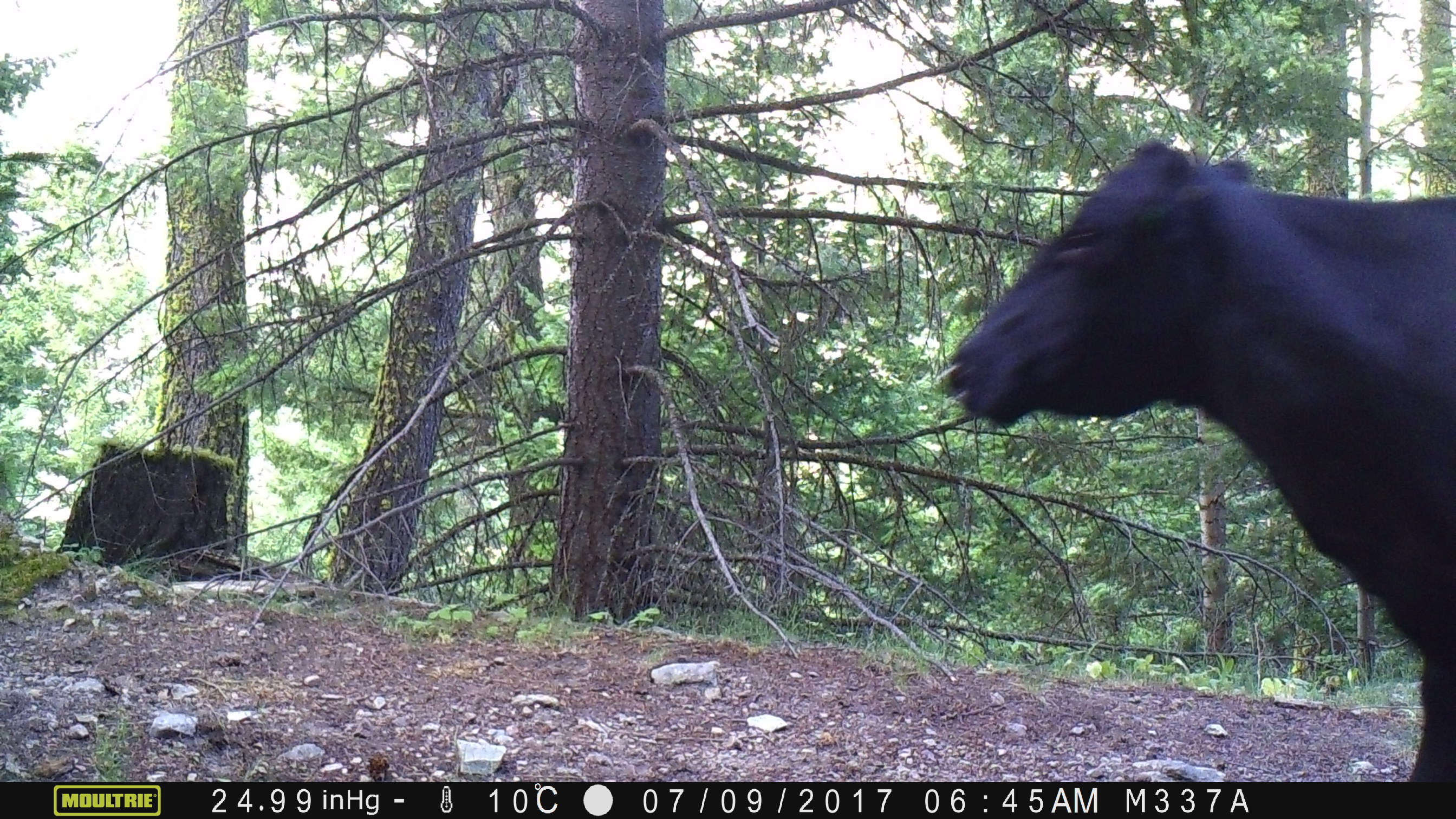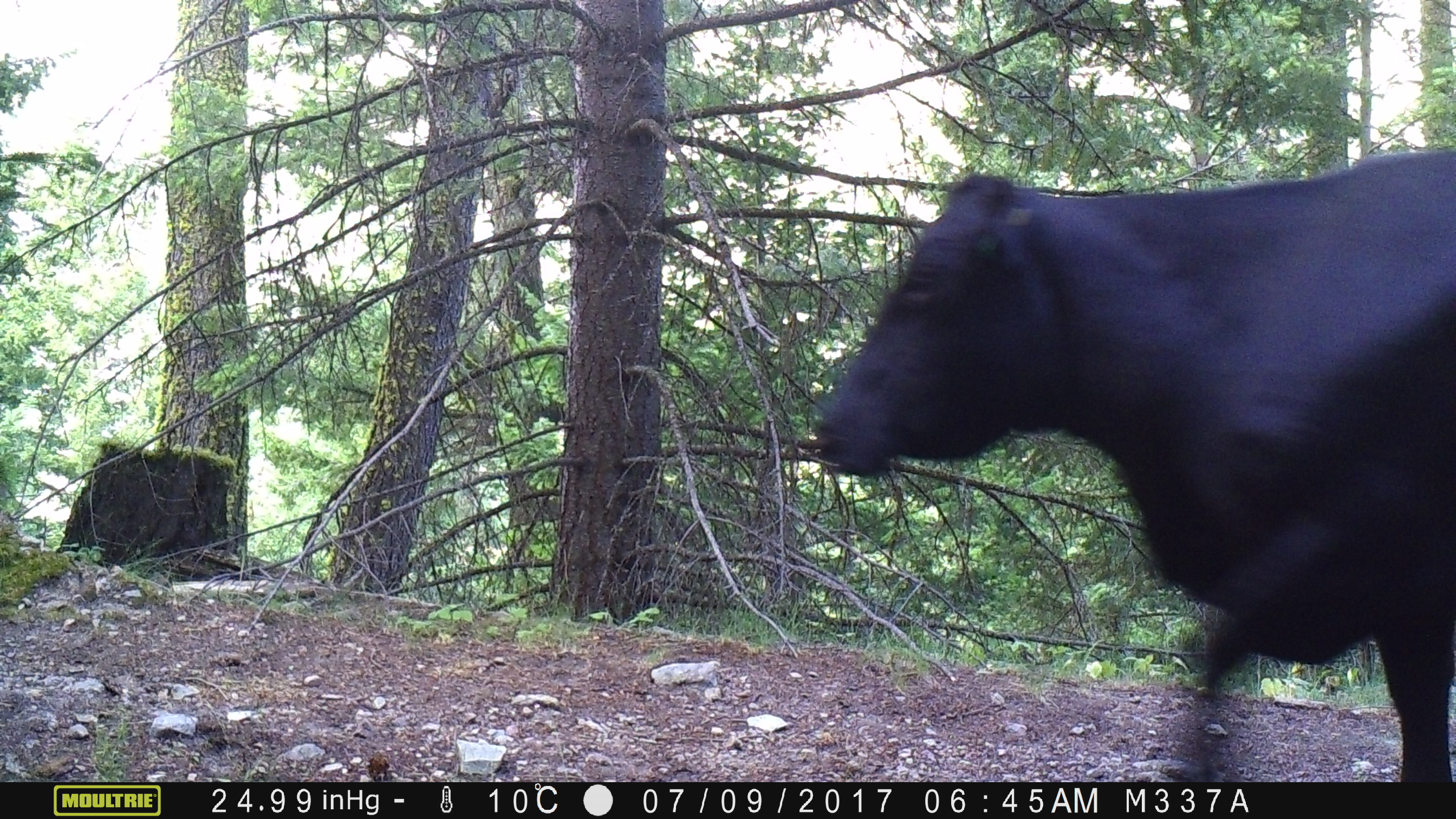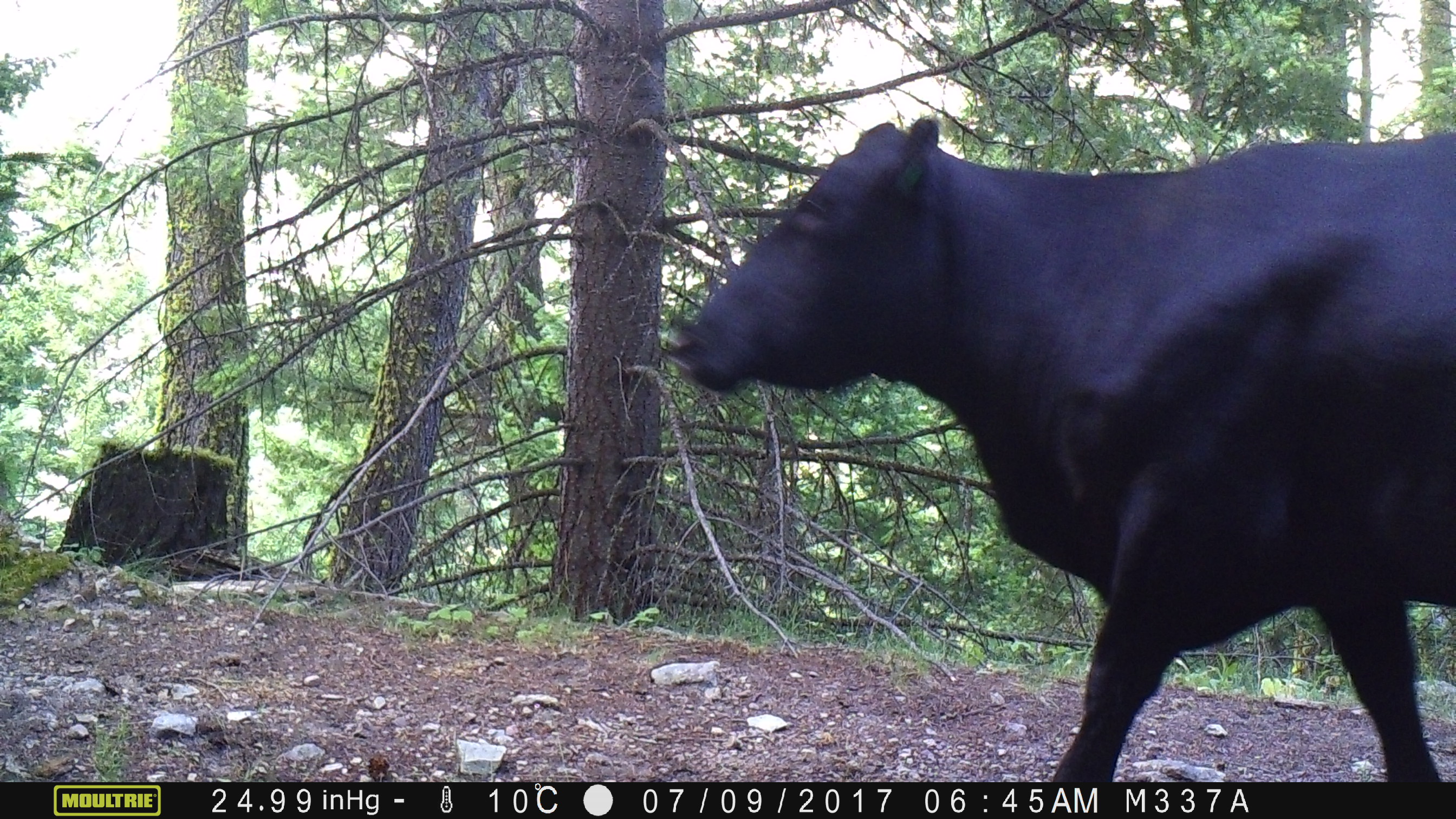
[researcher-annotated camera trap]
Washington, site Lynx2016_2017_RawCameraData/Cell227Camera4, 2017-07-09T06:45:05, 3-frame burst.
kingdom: Animalia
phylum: Chordata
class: Mammalia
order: Artiodactyla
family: Bovidae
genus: Bos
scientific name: Bos taurus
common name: domestic cattle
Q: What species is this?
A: Domestic cattle (Bos taurus).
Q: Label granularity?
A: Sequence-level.